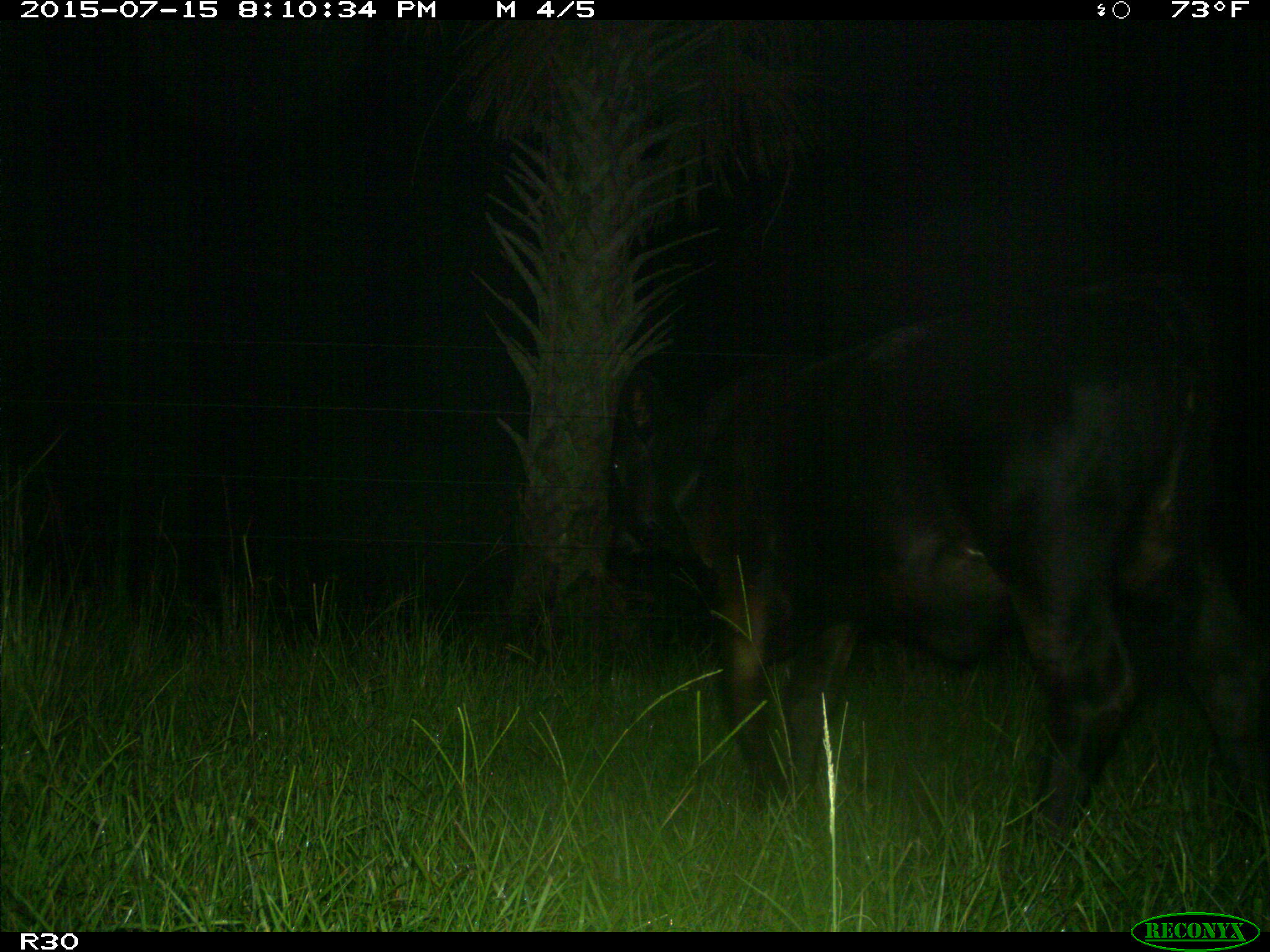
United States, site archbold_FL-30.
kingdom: Animalia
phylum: Chordata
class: Mammalia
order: Artiodactyla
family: Bovidae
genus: Bos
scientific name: Bos taurus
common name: domestic cow